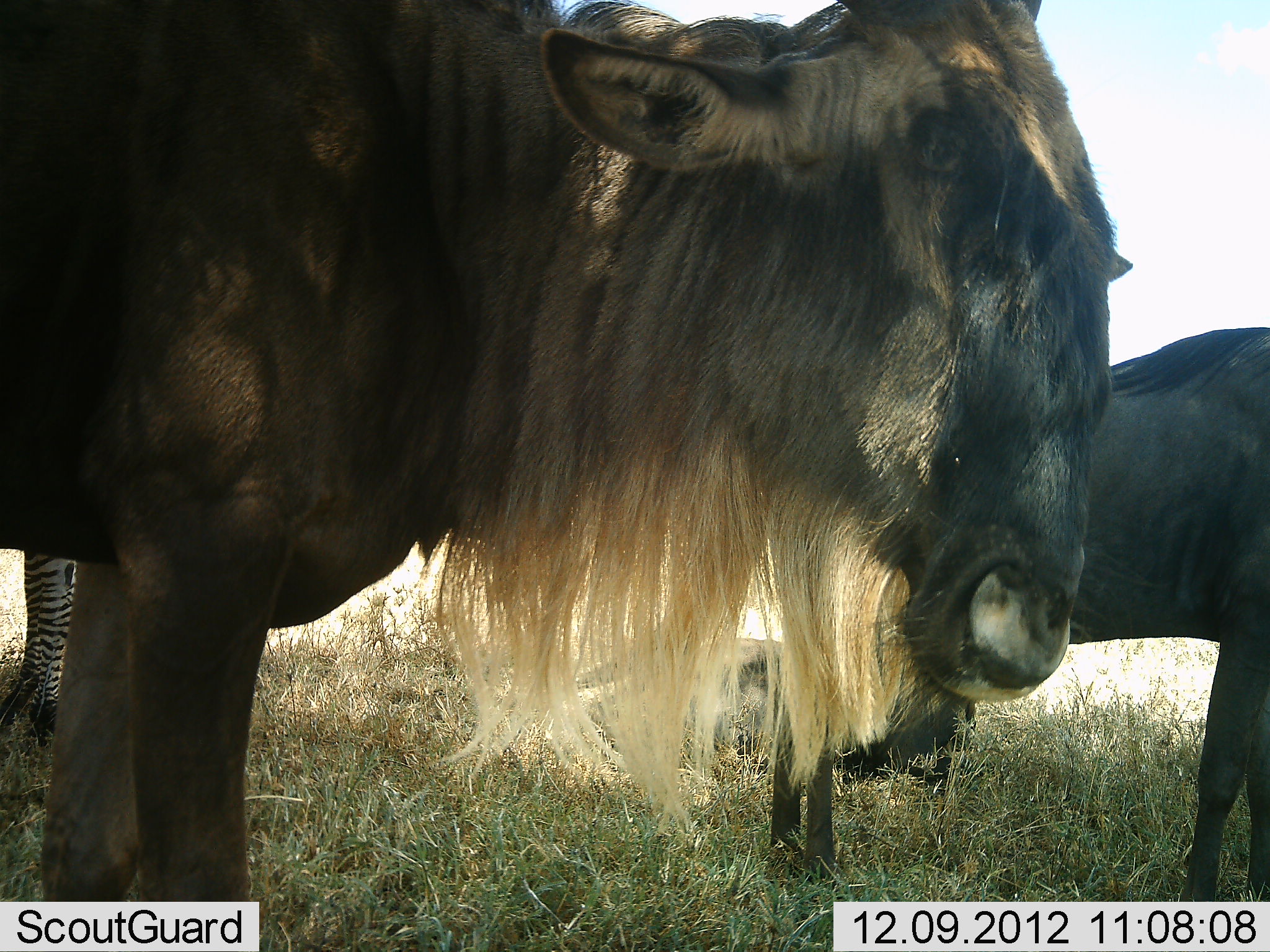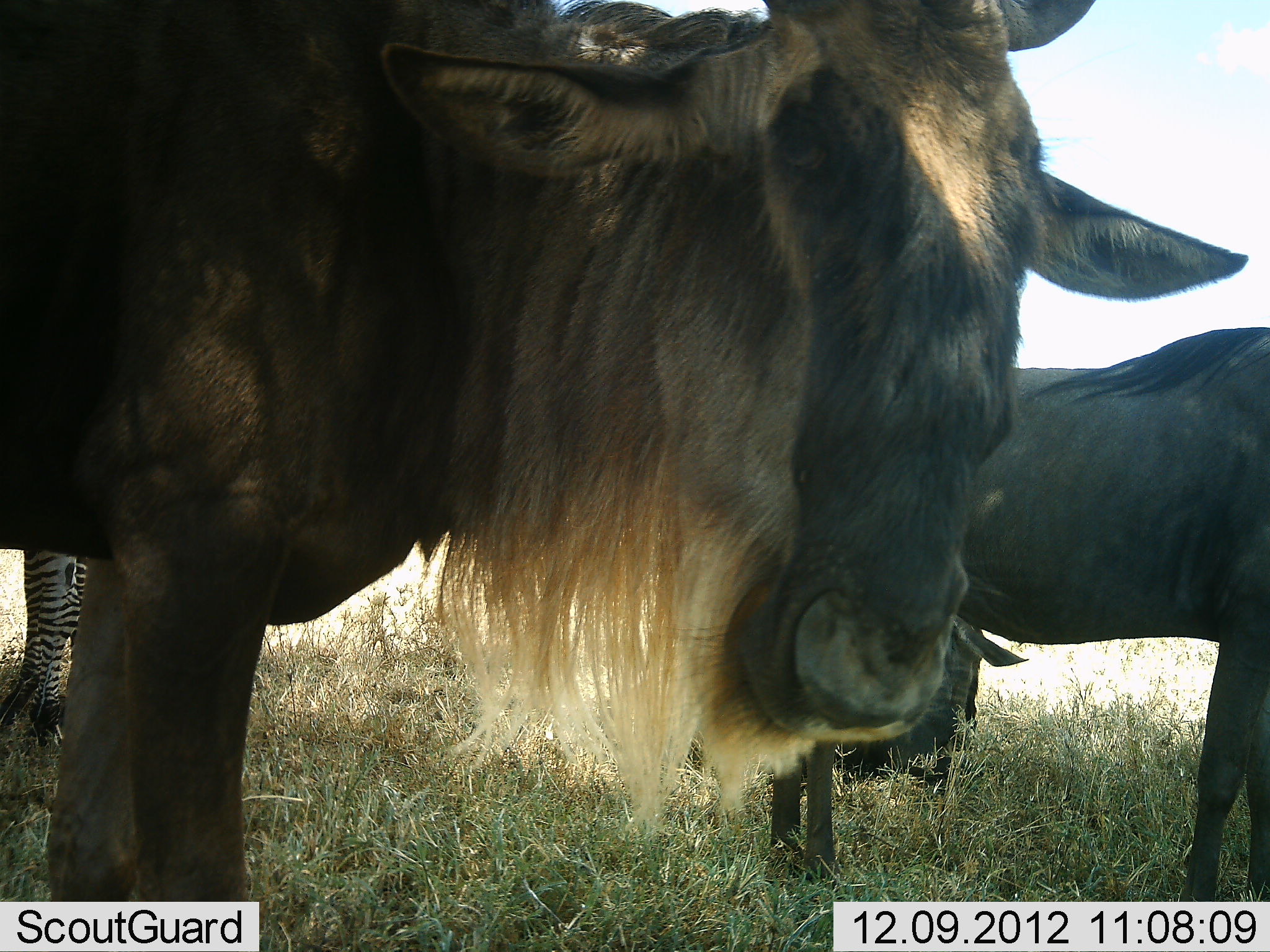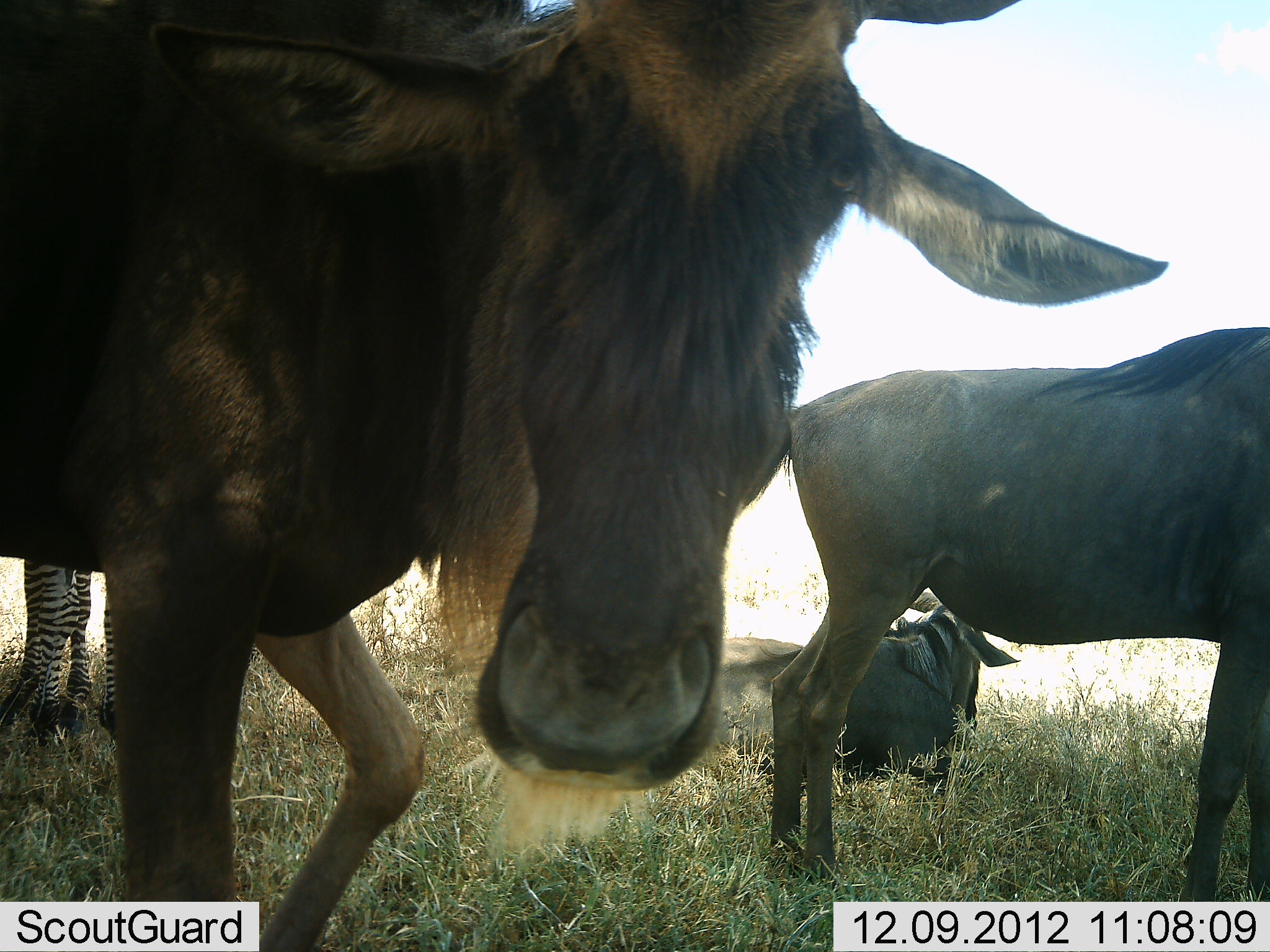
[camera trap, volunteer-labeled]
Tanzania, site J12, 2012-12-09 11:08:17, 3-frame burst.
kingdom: Animalia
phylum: Chordata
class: Mammalia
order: Artiodactyla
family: Bovidae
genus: Connochaetes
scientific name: Connochaetes taurinus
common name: blue wildebeest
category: wildebeest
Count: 3.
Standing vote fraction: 92%.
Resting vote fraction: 50%.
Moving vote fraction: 8%.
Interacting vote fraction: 0%.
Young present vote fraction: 0%.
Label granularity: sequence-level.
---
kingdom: Animalia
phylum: Chordata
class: Mammalia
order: Perissodactyla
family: Equidae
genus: Equus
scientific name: Equus quagga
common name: plains zebra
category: zebra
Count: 1.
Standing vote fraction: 90%.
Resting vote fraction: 10%.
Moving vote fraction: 0%.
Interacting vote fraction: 0%.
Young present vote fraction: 0%.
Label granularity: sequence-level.